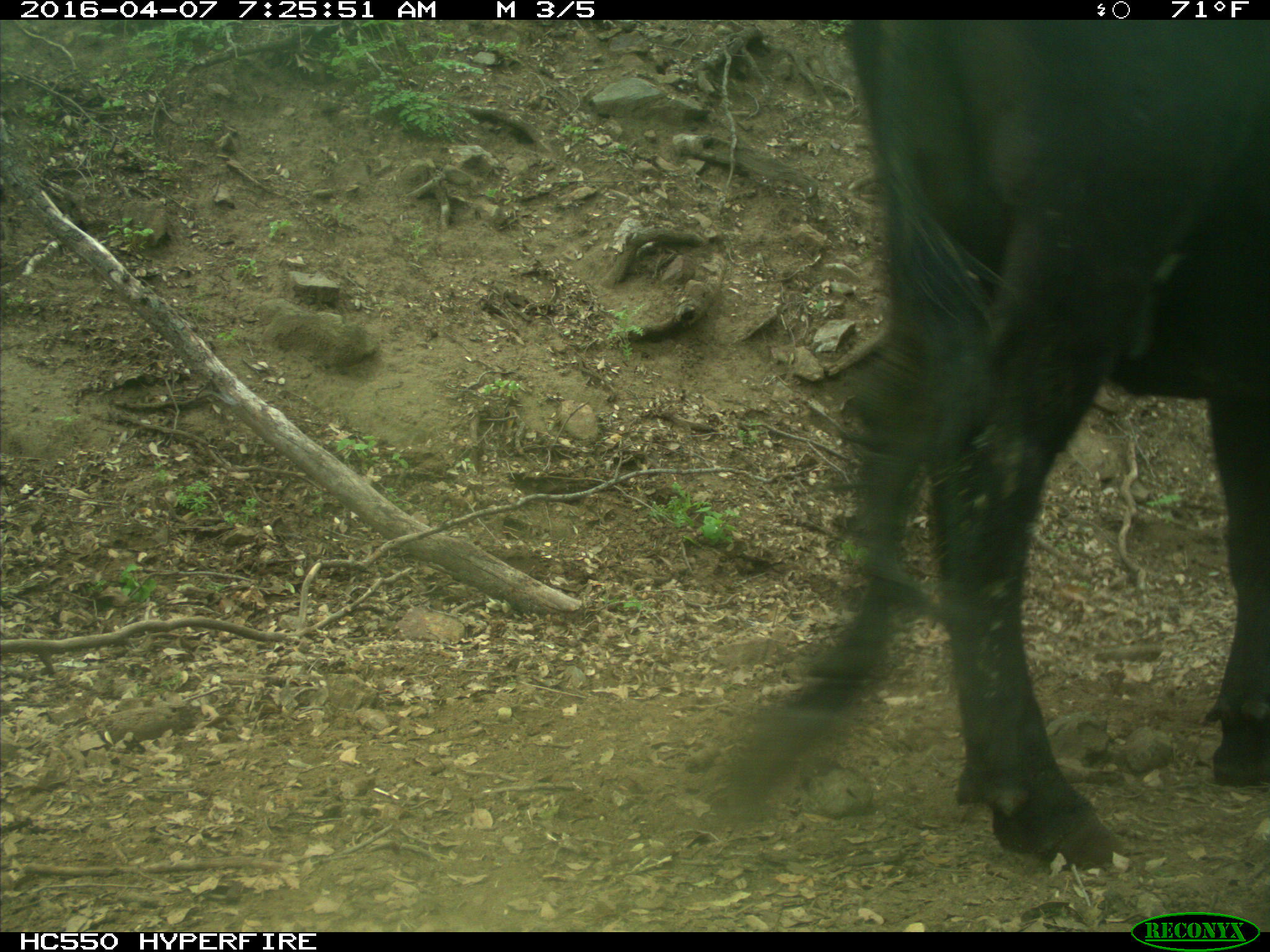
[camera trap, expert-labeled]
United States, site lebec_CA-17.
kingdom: Animalia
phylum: Chordata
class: Mammalia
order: Artiodactyla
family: Bovidae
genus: Bos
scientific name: Bos taurus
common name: domestic cow